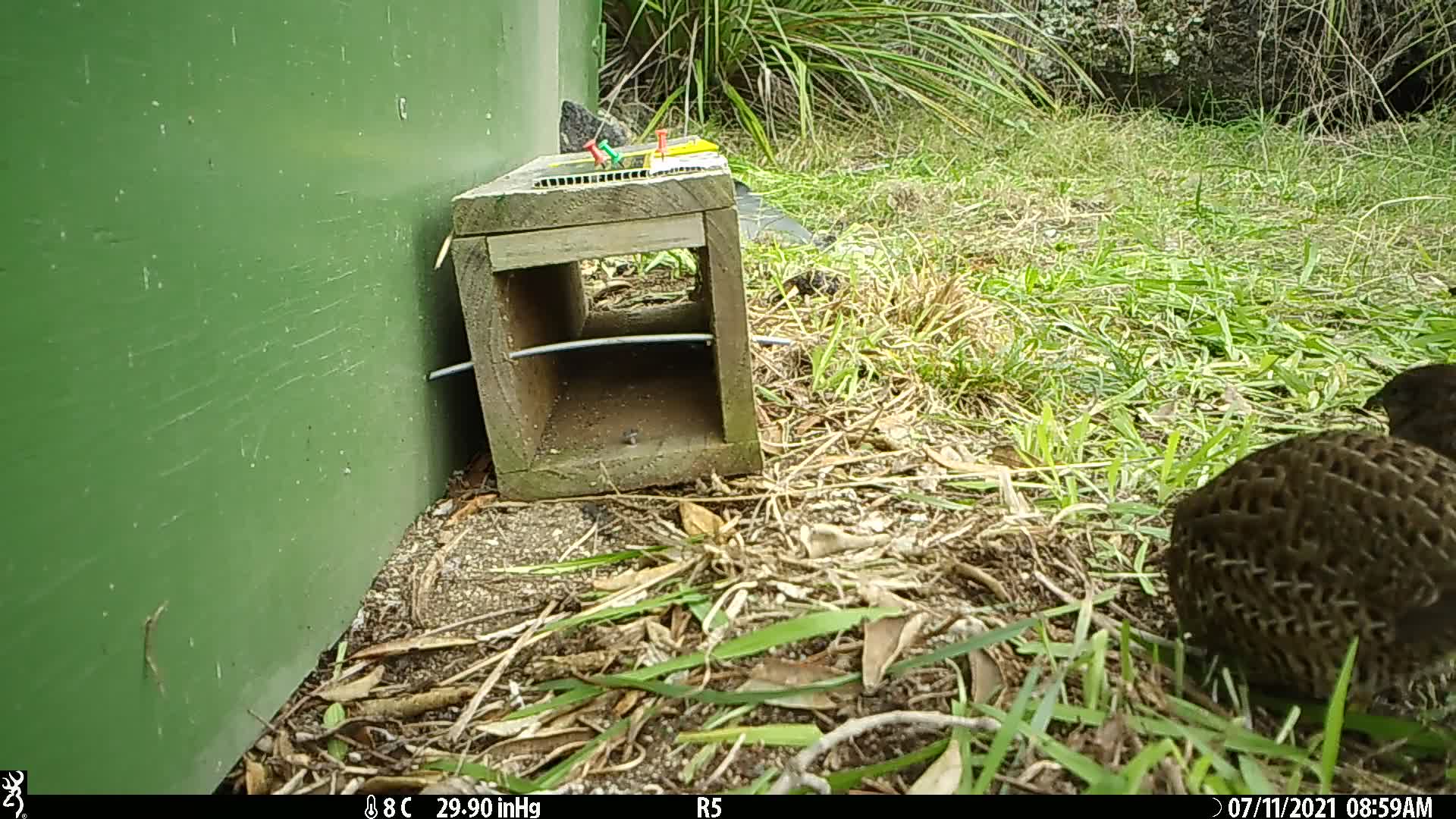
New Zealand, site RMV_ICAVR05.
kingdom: Animalia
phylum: Chordata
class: Aves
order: Galliformes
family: Phasianidae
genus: Synoicus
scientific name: Synoicus ypsilophorus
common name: brown quail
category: quail brown